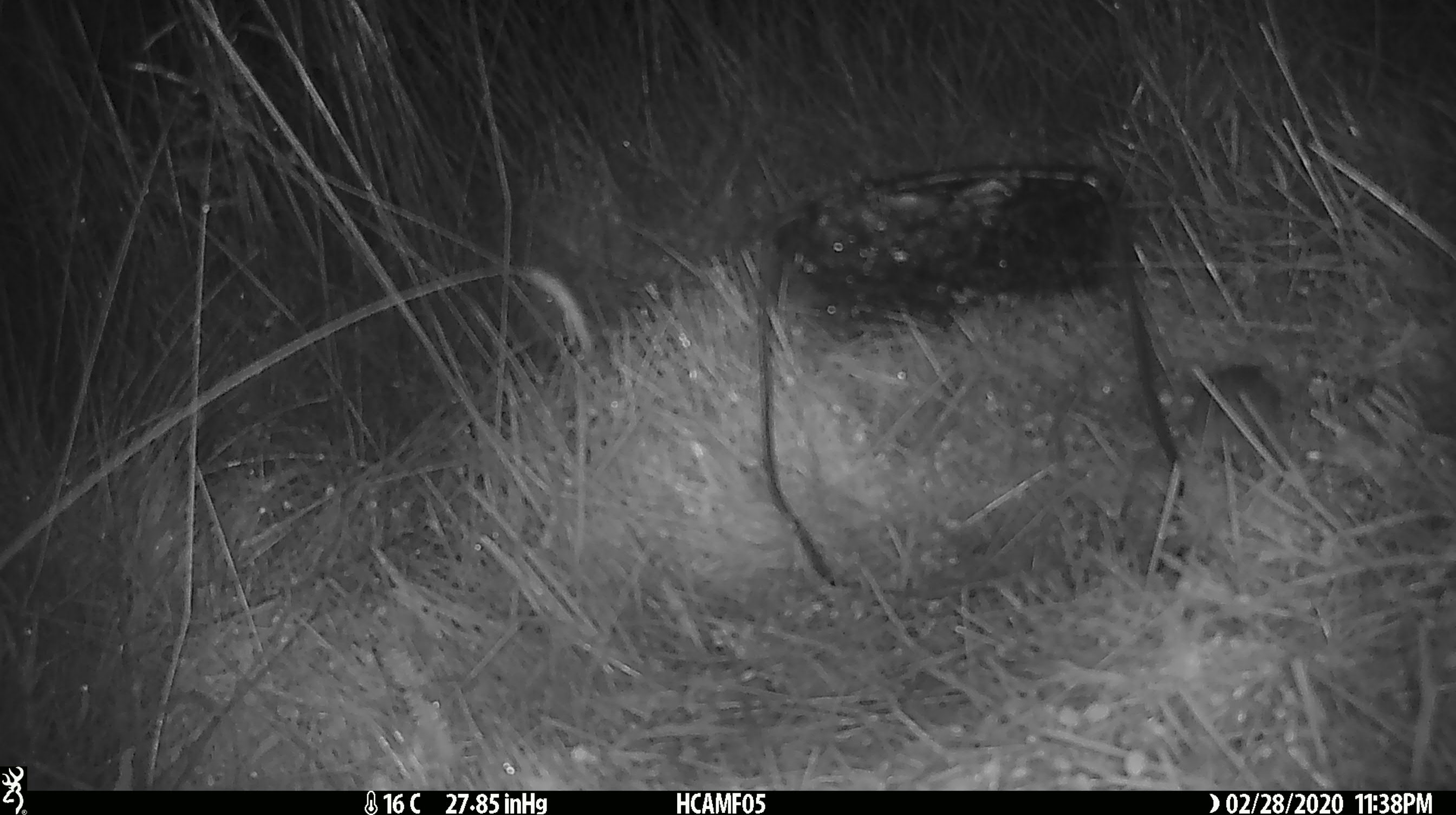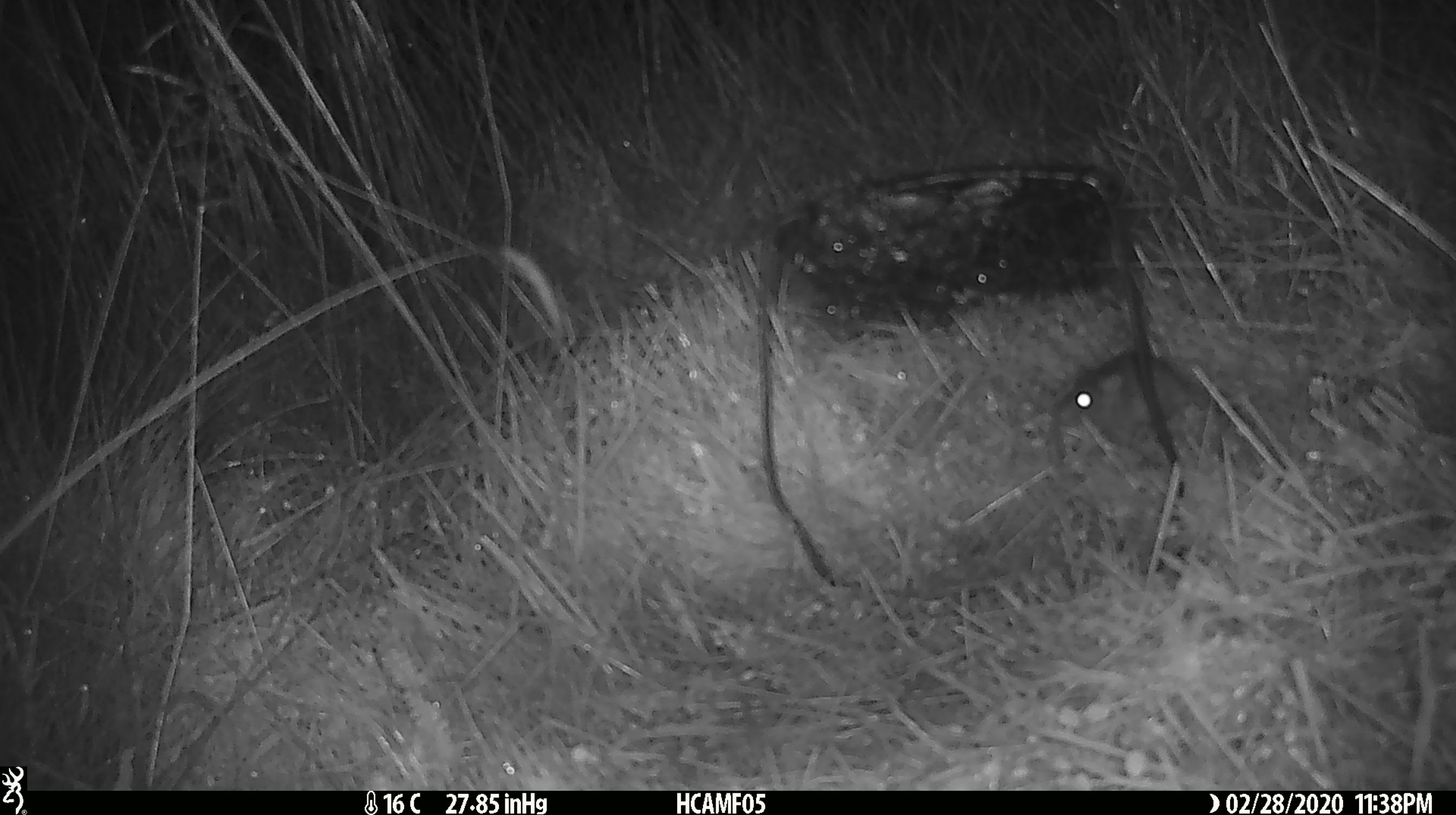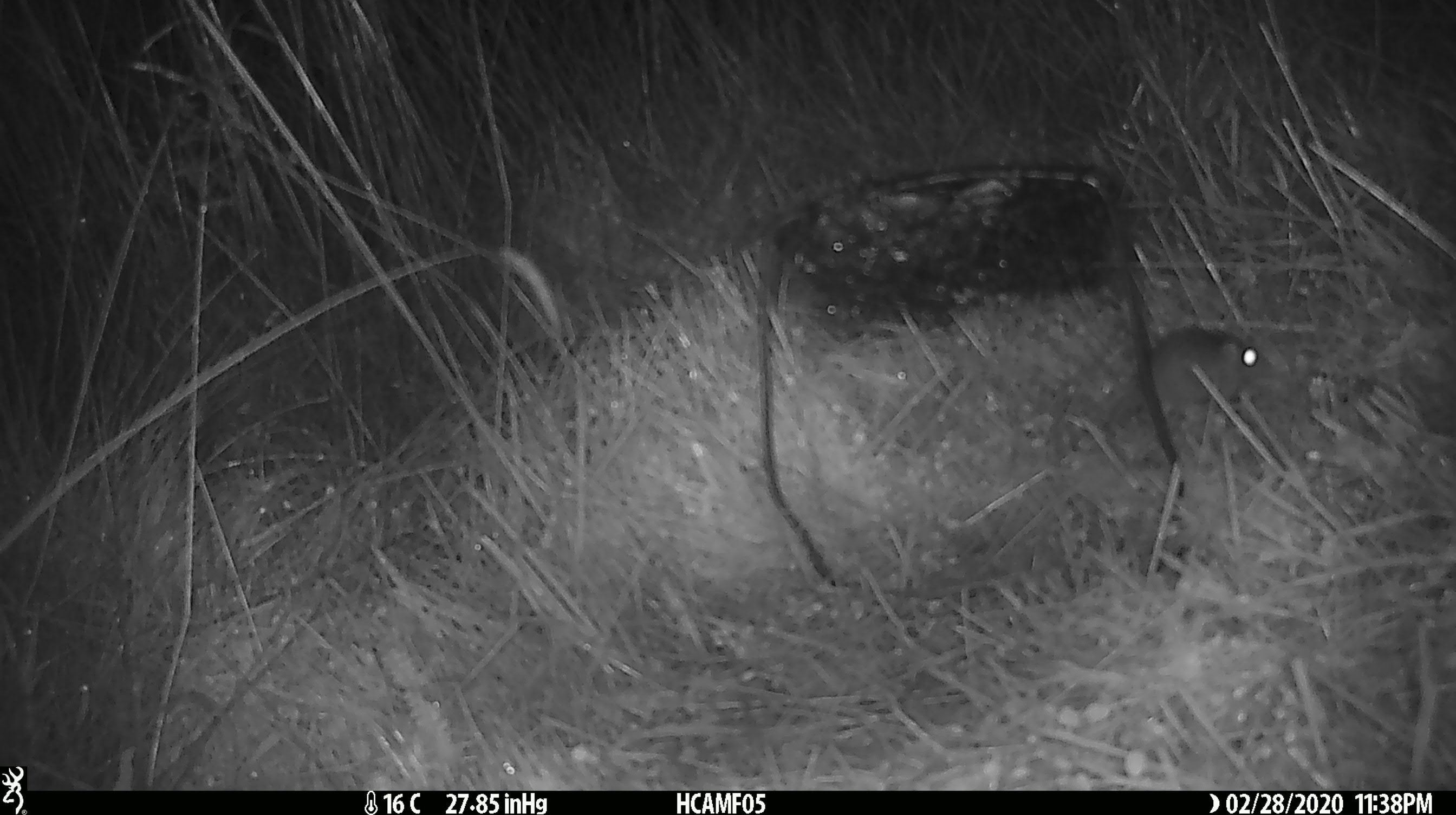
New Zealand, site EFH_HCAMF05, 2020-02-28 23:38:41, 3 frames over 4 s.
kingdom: Animalia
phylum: Chordata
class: Mammalia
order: Rodentia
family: Muridae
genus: Mus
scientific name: Mus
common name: mouse